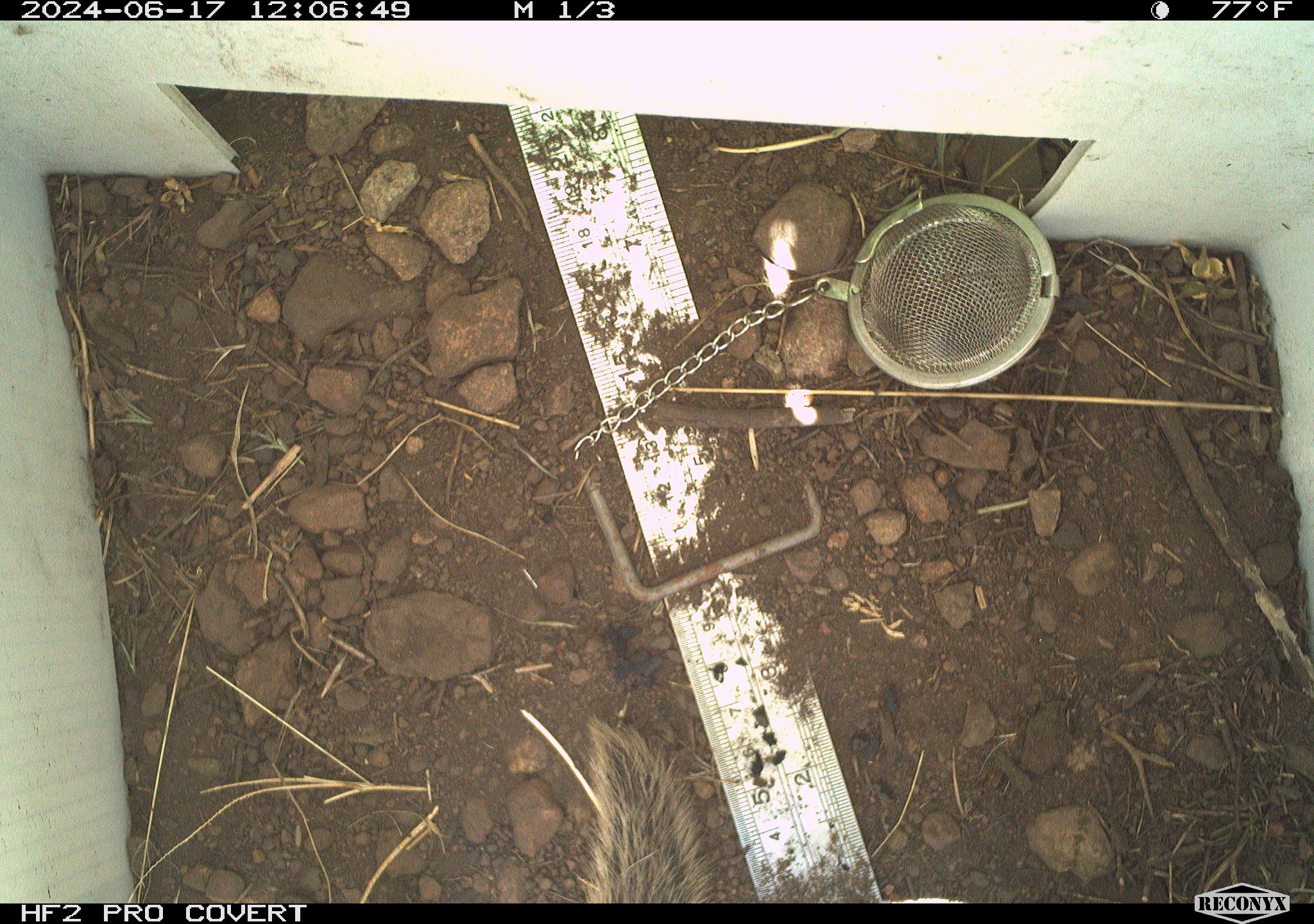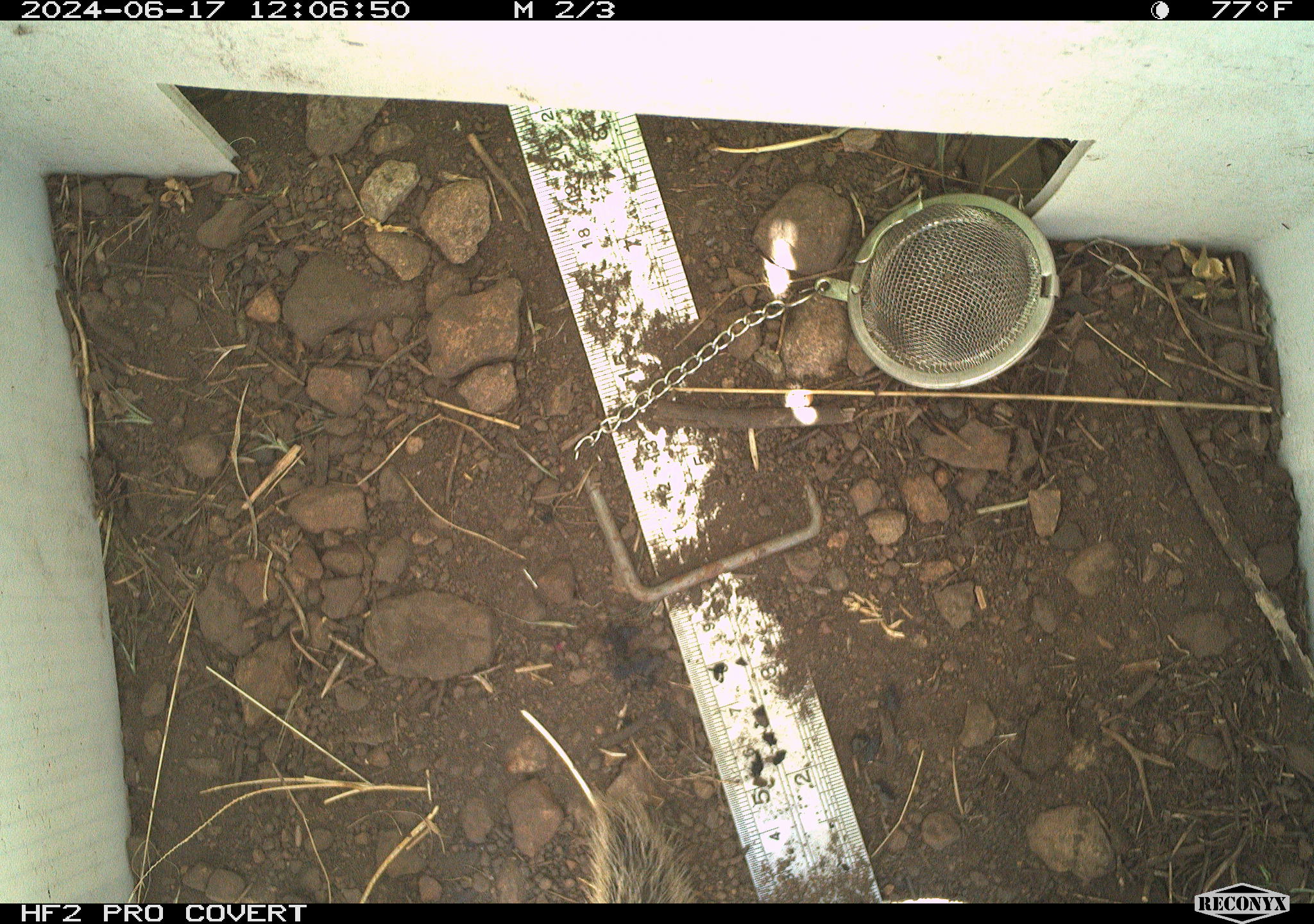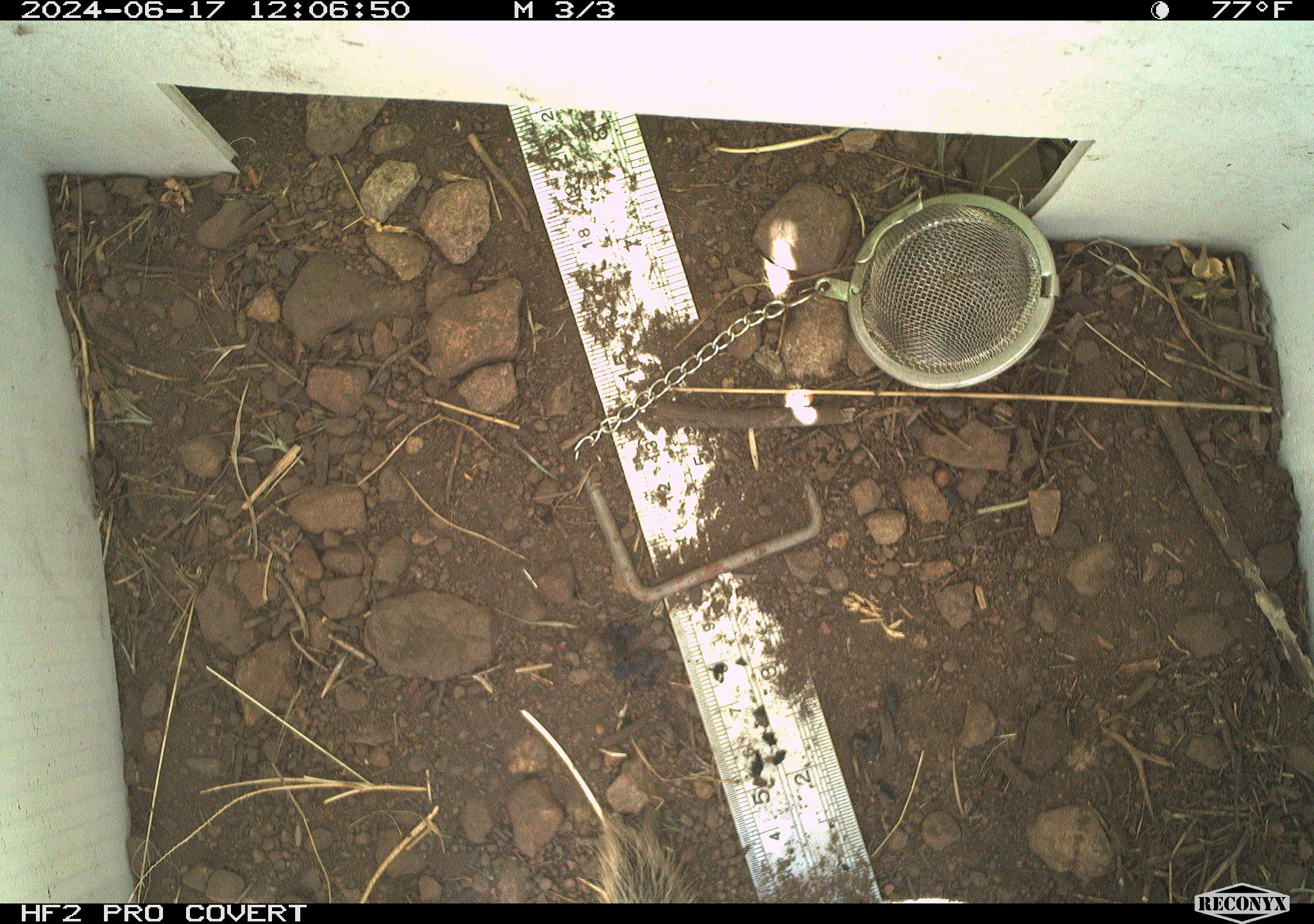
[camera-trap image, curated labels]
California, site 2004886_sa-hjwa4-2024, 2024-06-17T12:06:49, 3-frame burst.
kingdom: Animalia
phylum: Chordata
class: Mammalia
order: Rodentia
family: Sciuridae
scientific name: Sciuridae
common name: squirrels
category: sciuridae family